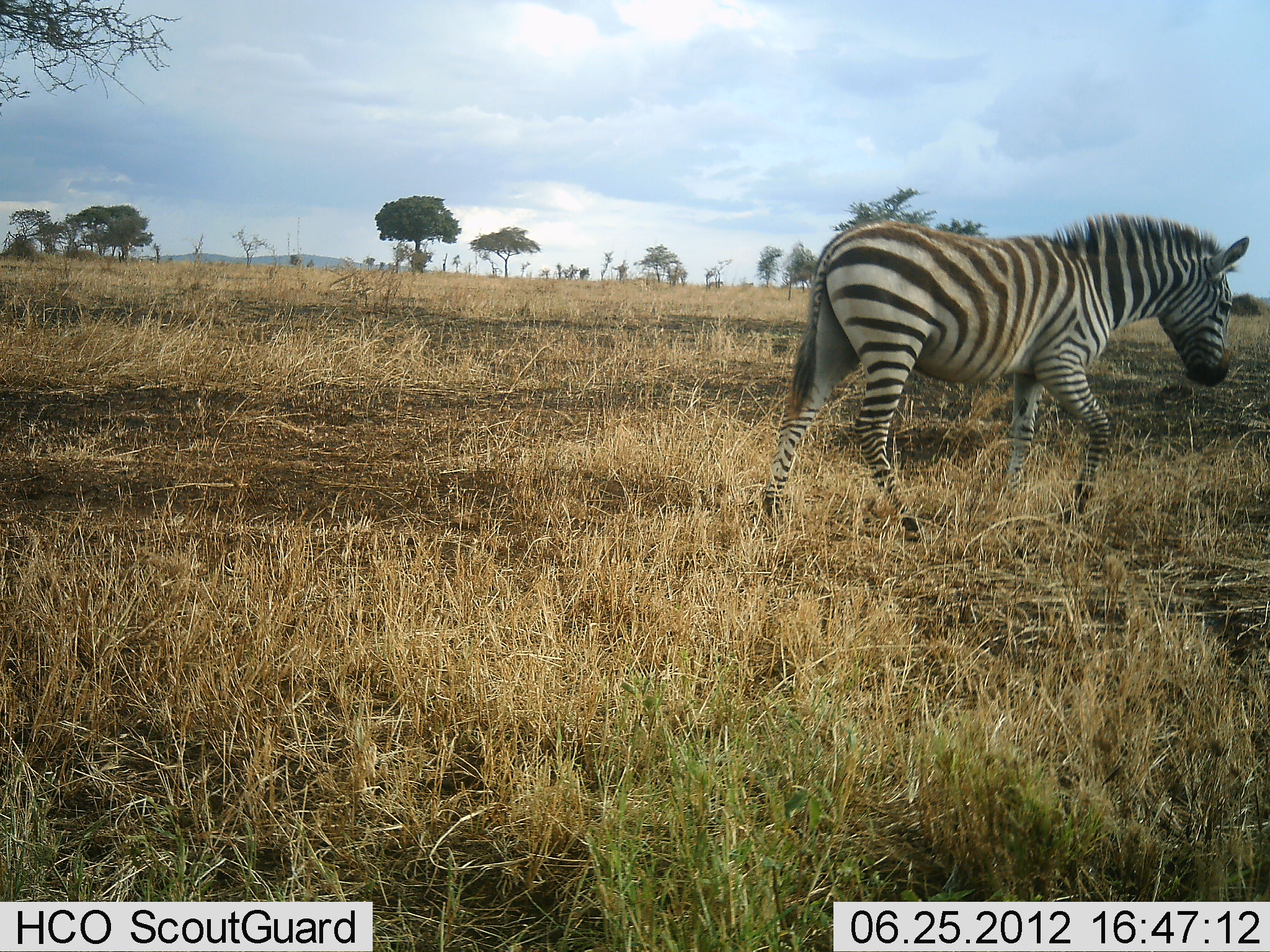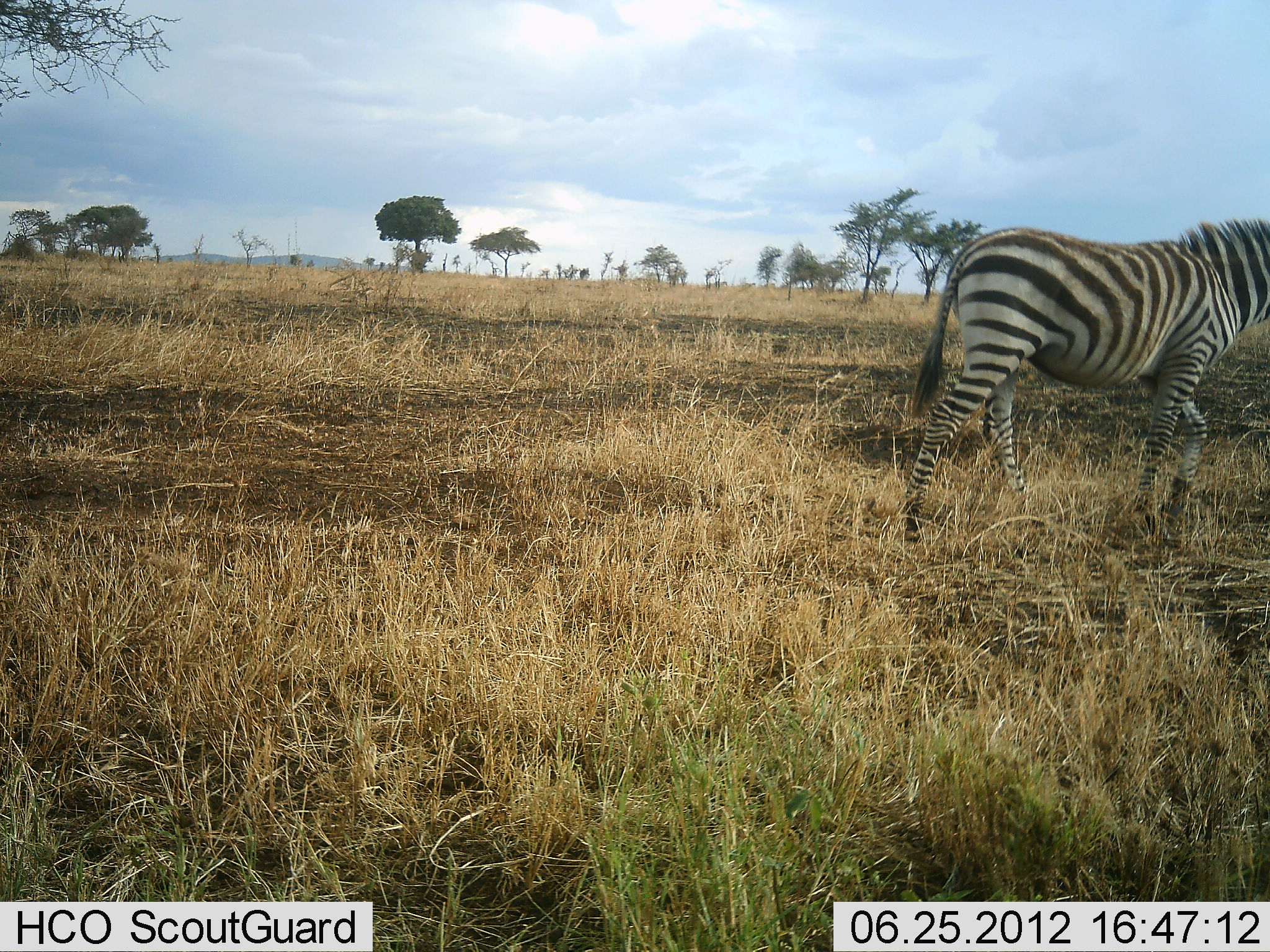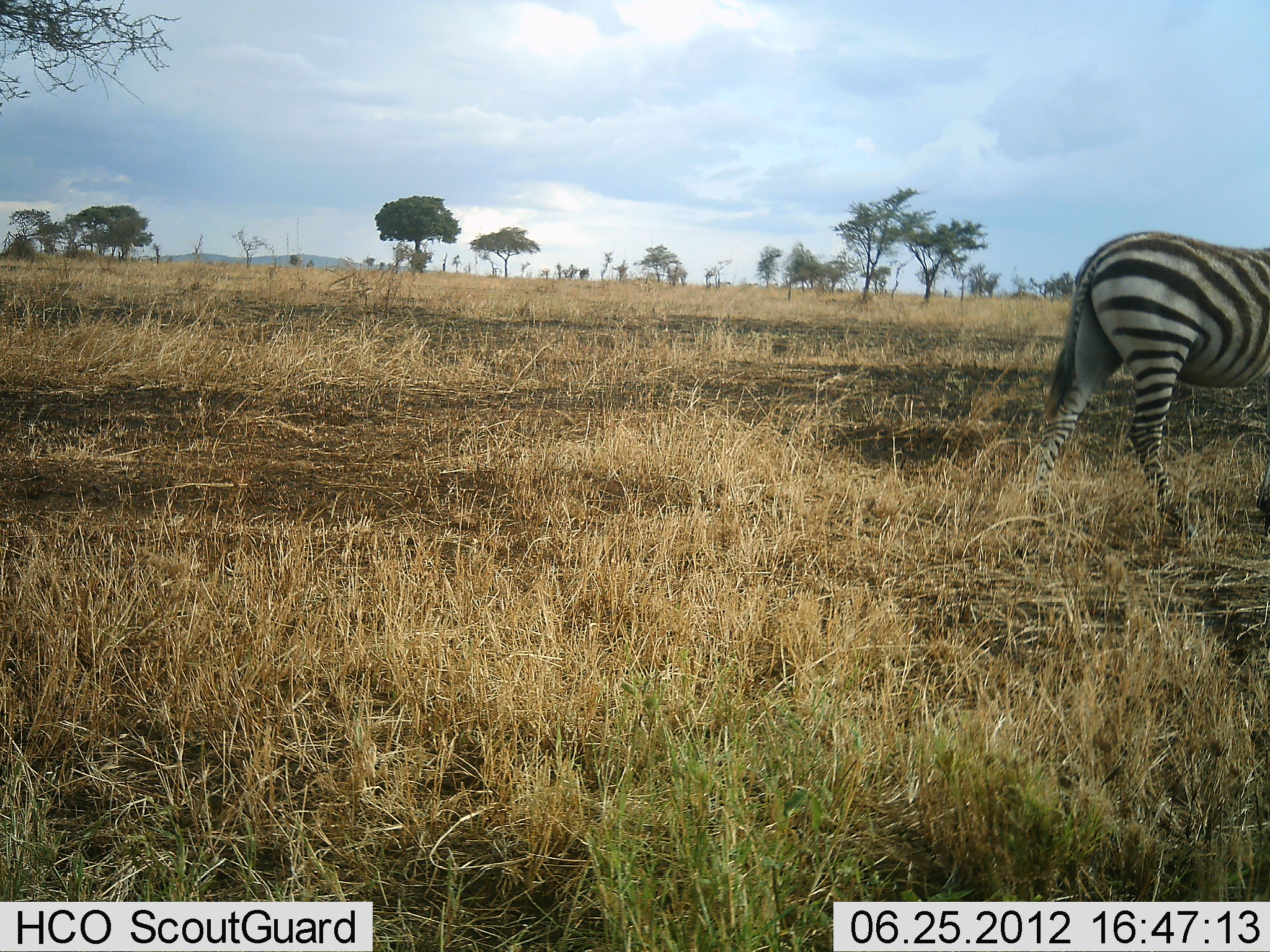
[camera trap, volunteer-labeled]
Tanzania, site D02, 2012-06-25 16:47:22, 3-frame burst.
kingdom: Animalia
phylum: Chordata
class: Mammalia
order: Perissodactyla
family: Equidae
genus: Equus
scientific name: Equus quagga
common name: plains zebra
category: zebra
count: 1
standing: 0%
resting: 0%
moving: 100%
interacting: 0%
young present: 0%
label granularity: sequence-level